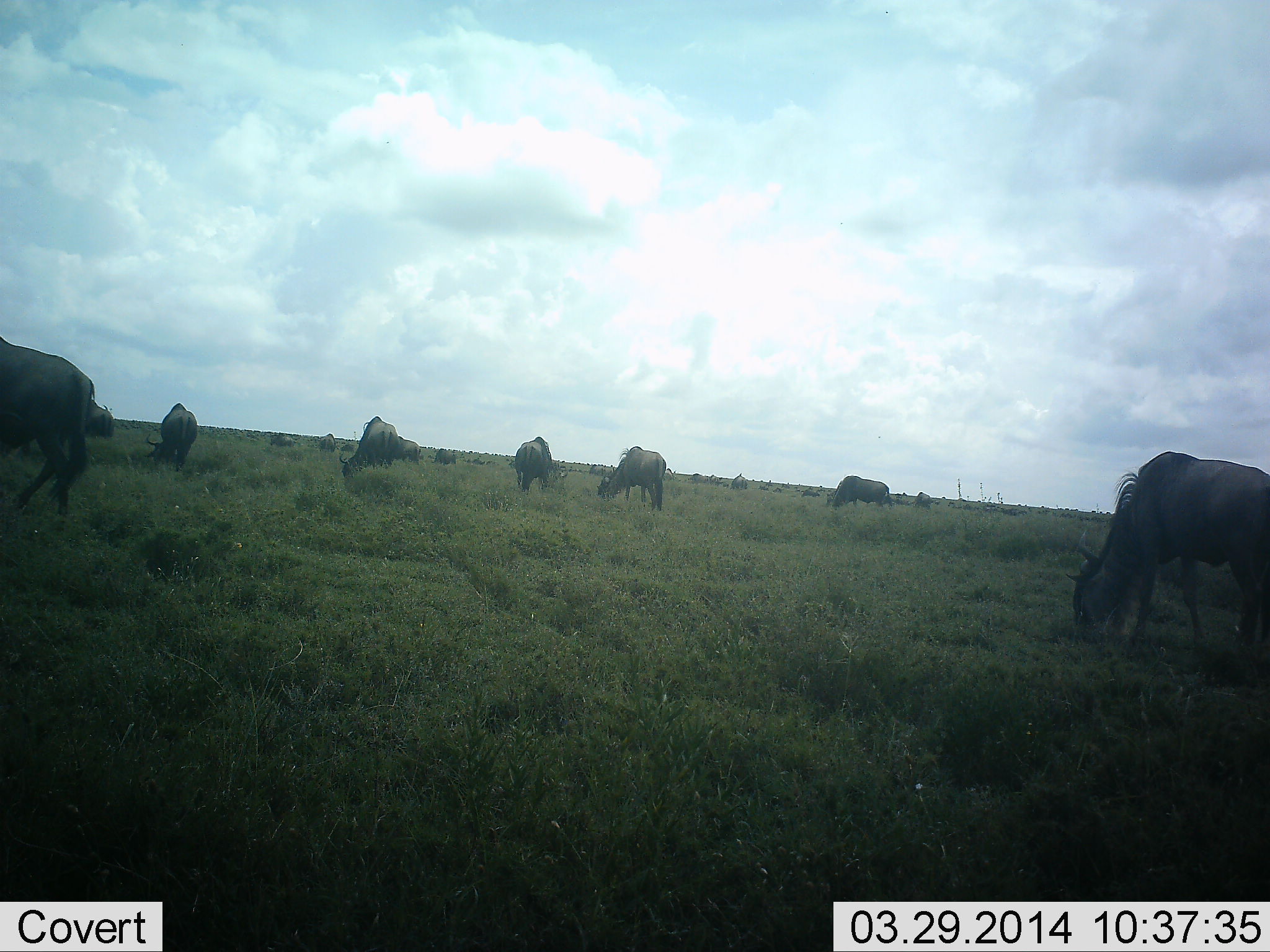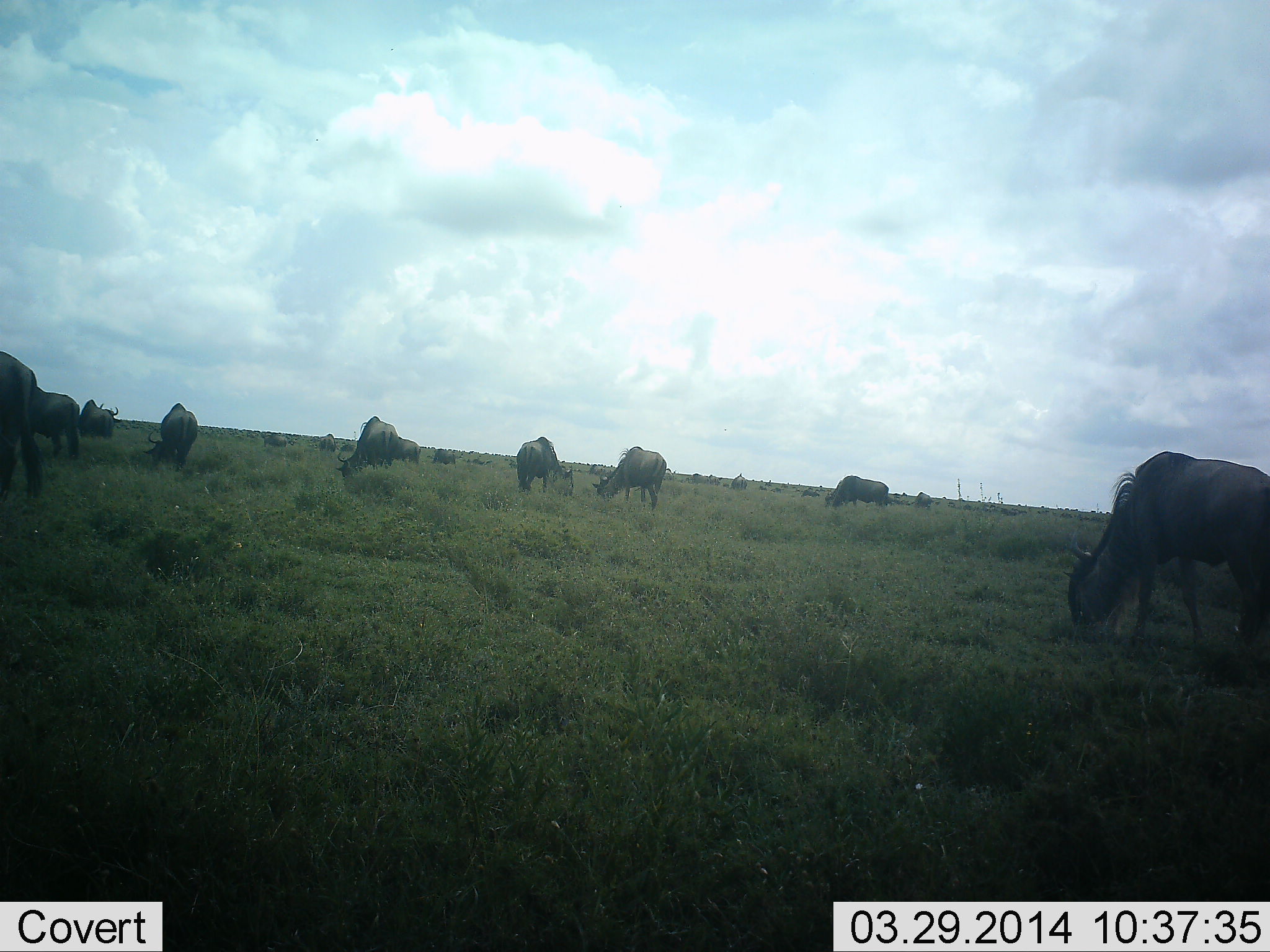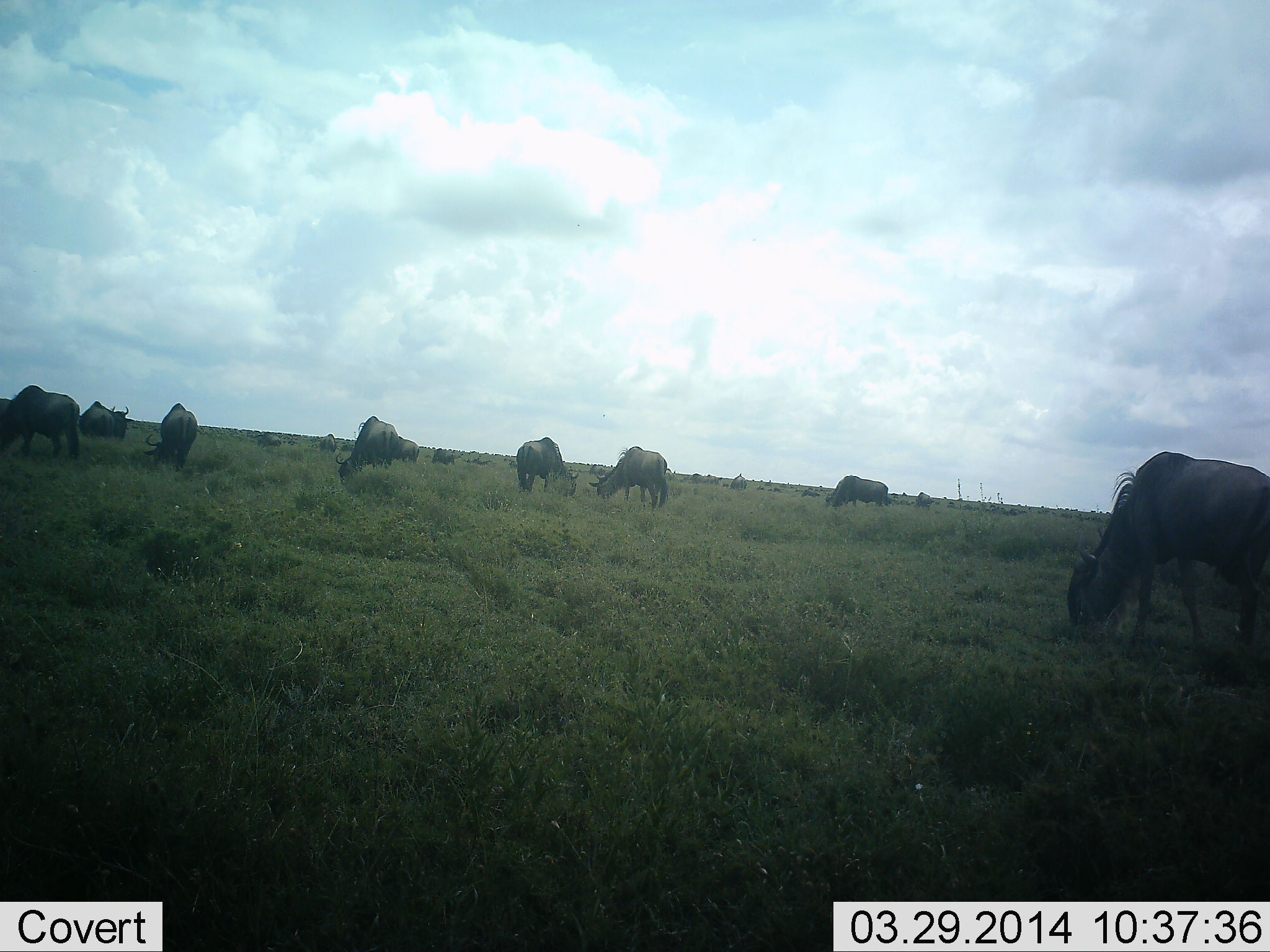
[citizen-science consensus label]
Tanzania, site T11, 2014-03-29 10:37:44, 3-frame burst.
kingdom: Animalia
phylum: Chordata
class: Mammalia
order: Artiodactyla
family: Bovidae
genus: Connochaetes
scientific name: Connochaetes taurinus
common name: blue wildebeest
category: wildebeest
Wildebeest (blue wildebeest) (Connochaetes taurinus), count 11-50. Behavior (volunteer vote fractions): standing 10%, resting 0%, moving 10%, interacting 0%. Young present (vote fraction): 0%. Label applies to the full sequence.